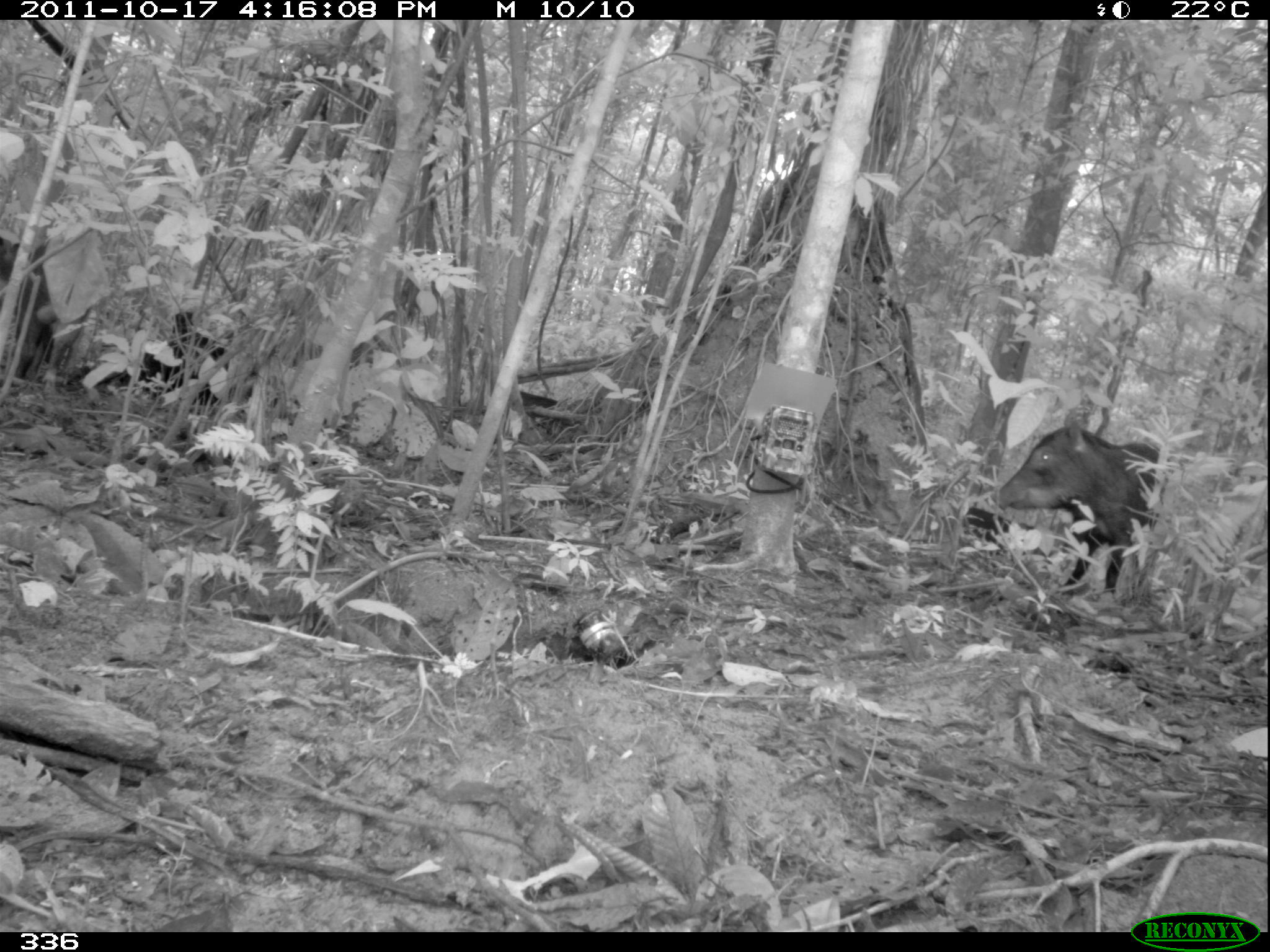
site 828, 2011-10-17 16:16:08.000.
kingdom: Animalia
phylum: Chordata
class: Mammalia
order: Artiodactyla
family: Tayassuidae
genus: Tayassu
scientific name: Tayassu pecari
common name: white-lipped peccary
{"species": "Tayassu pecari (white-lipped peccary)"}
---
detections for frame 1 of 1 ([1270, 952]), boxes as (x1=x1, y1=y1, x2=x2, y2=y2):
tayassu pecari: (x1=990, y1=412, x2=1158, y2=600); (x1=0, y1=237, x2=57, y2=382)